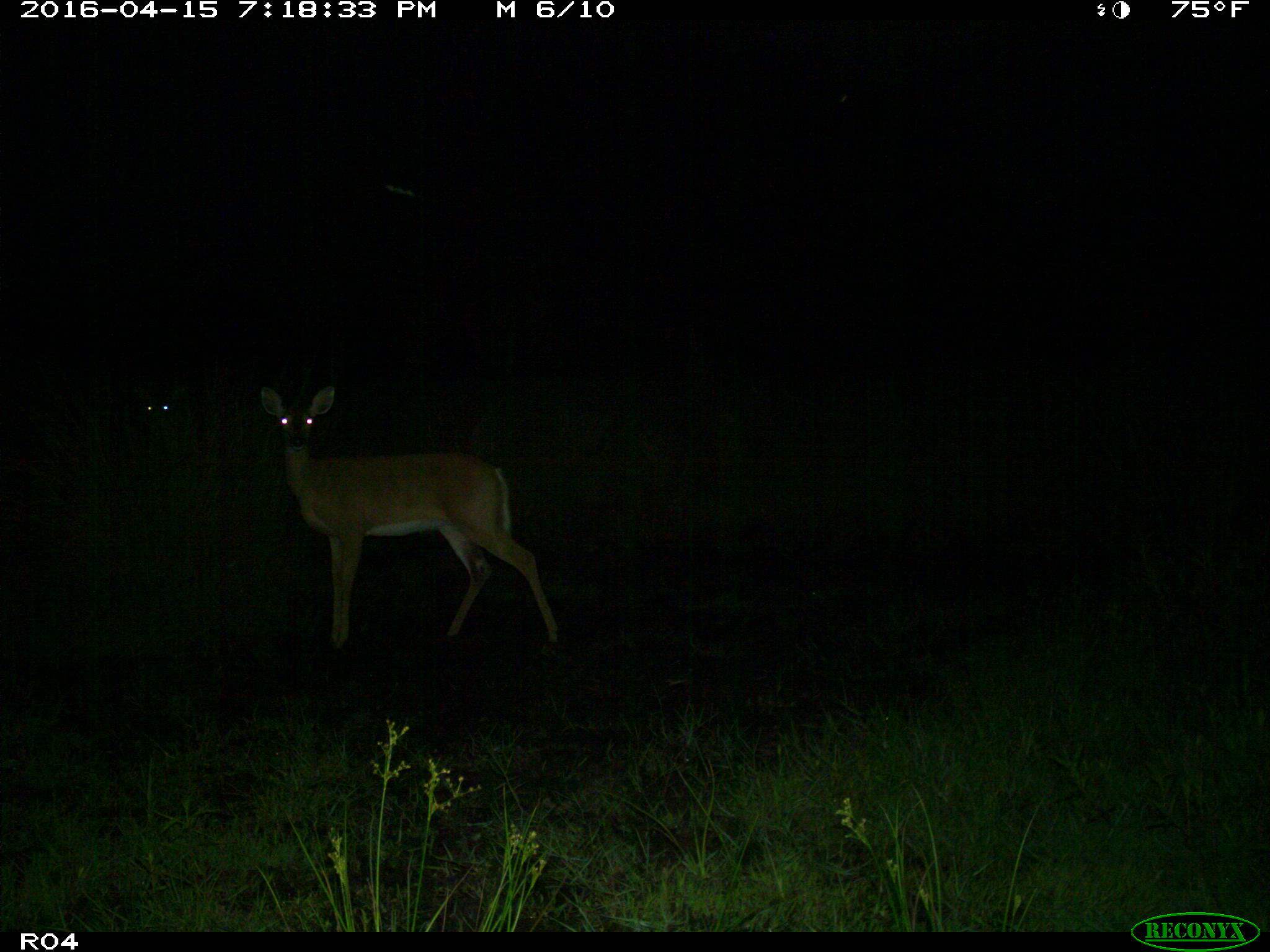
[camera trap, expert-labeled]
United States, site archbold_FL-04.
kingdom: Animalia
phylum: Chordata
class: Mammalia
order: Artiodactyla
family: Cervidae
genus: Odocoileus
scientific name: Odocoileus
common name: deer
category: unidentified deer